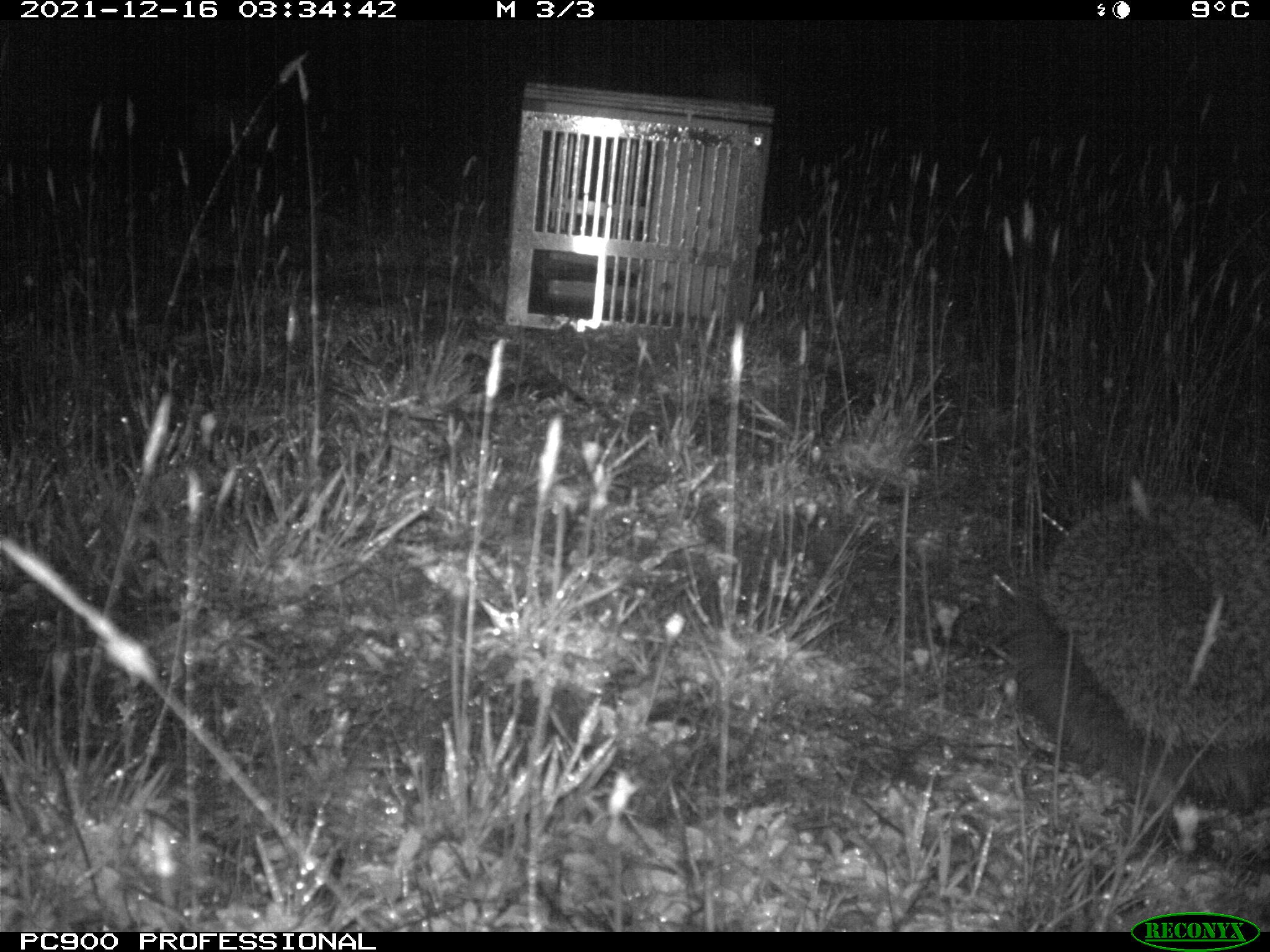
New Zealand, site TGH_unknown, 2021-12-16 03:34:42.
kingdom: Animalia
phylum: Chordata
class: Mammalia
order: Eulipotyphla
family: Erinaceidae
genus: Erinaceus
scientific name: Erinaceus europaeus europaeus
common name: european hedgehog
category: hedgehog